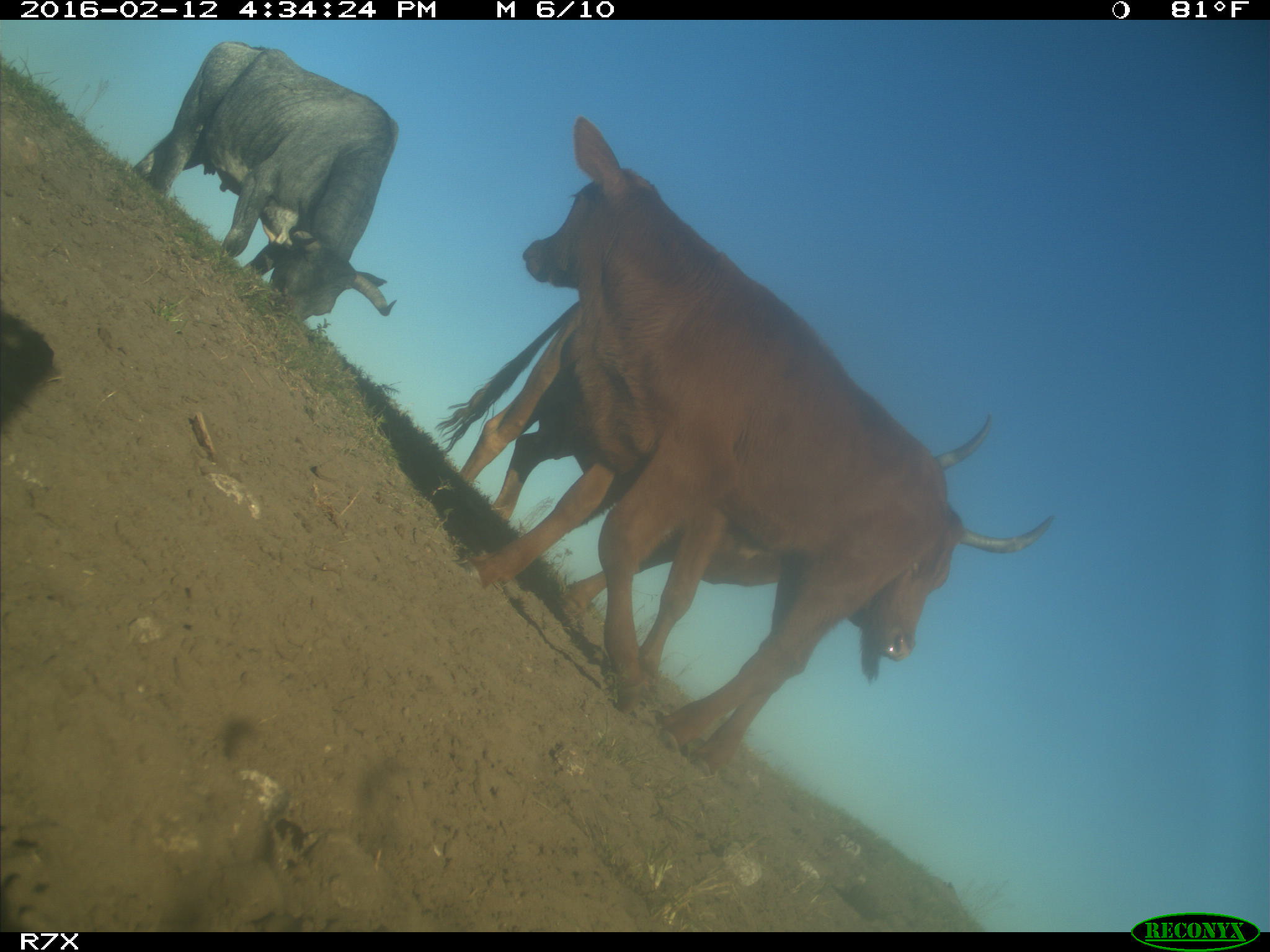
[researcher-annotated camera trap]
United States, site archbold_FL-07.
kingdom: Animalia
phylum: Chordata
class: Mammalia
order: Artiodactyla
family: Bovidae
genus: Bos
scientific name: Bos taurus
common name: domestic cow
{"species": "Bos taurus (domestic cow)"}